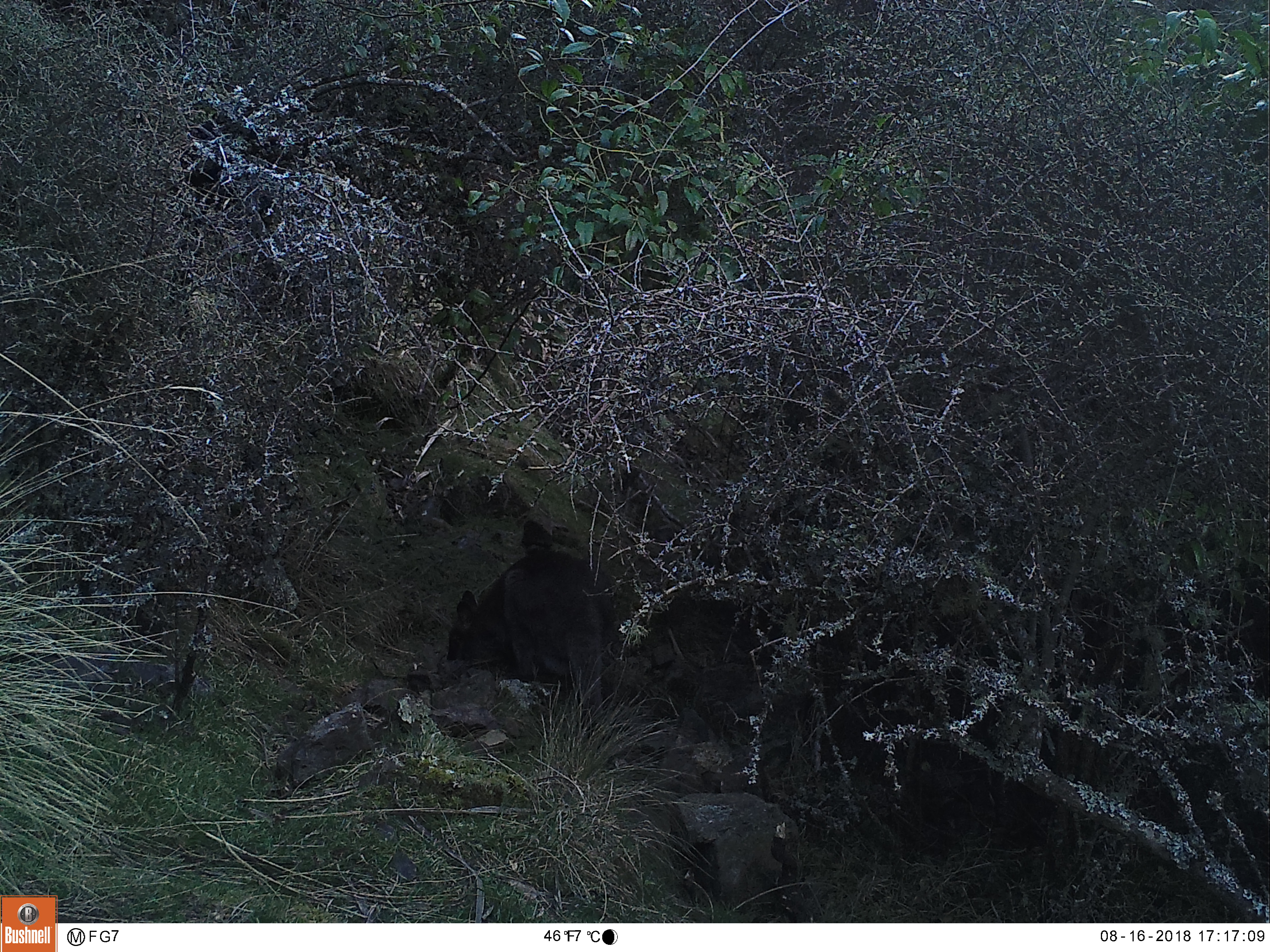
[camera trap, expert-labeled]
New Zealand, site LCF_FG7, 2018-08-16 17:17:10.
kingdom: Animalia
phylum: Chordata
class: Mammalia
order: Diprotodontia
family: Macropodidae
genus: Notamacropus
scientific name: Notamacropus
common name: wallaby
Wallaby (Notamacropus).